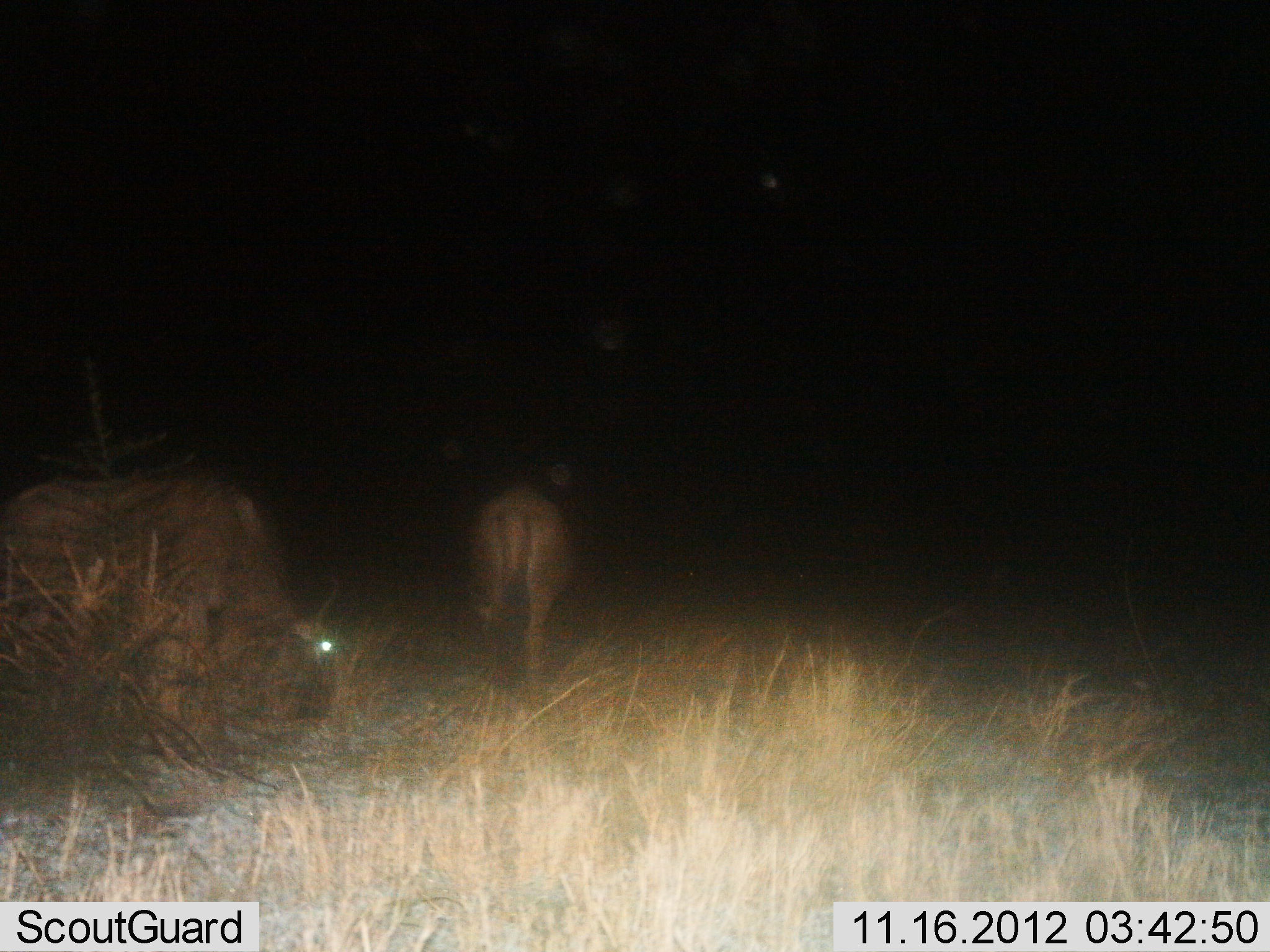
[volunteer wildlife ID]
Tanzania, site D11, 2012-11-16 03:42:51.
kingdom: Animalia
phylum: Chordata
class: Mammalia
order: Artiodactyla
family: Bovidae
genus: Connochaetes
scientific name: Connochaetes taurinus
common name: blue wildebeest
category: wildebeest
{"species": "wildebeest (blue wildebeest) (Connochaetes taurinus)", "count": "2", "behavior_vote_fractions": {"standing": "42%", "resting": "0%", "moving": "8%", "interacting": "0%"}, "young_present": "0%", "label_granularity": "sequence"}